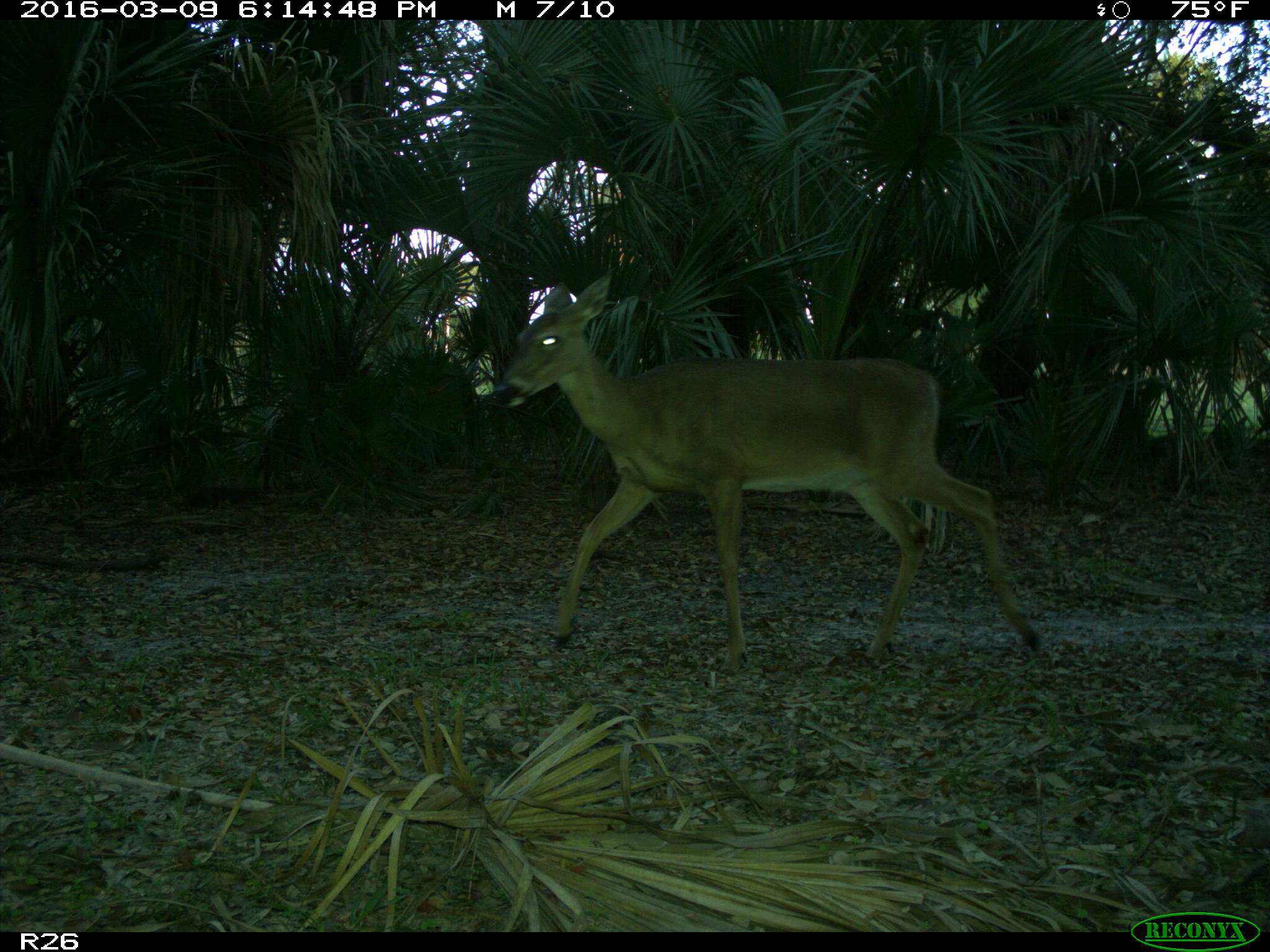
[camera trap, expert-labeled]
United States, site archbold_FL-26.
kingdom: Animalia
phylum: Chordata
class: Mammalia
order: Artiodactyla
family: Cervidae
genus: Odocoileus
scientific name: Odocoileus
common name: deer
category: unidentified deer